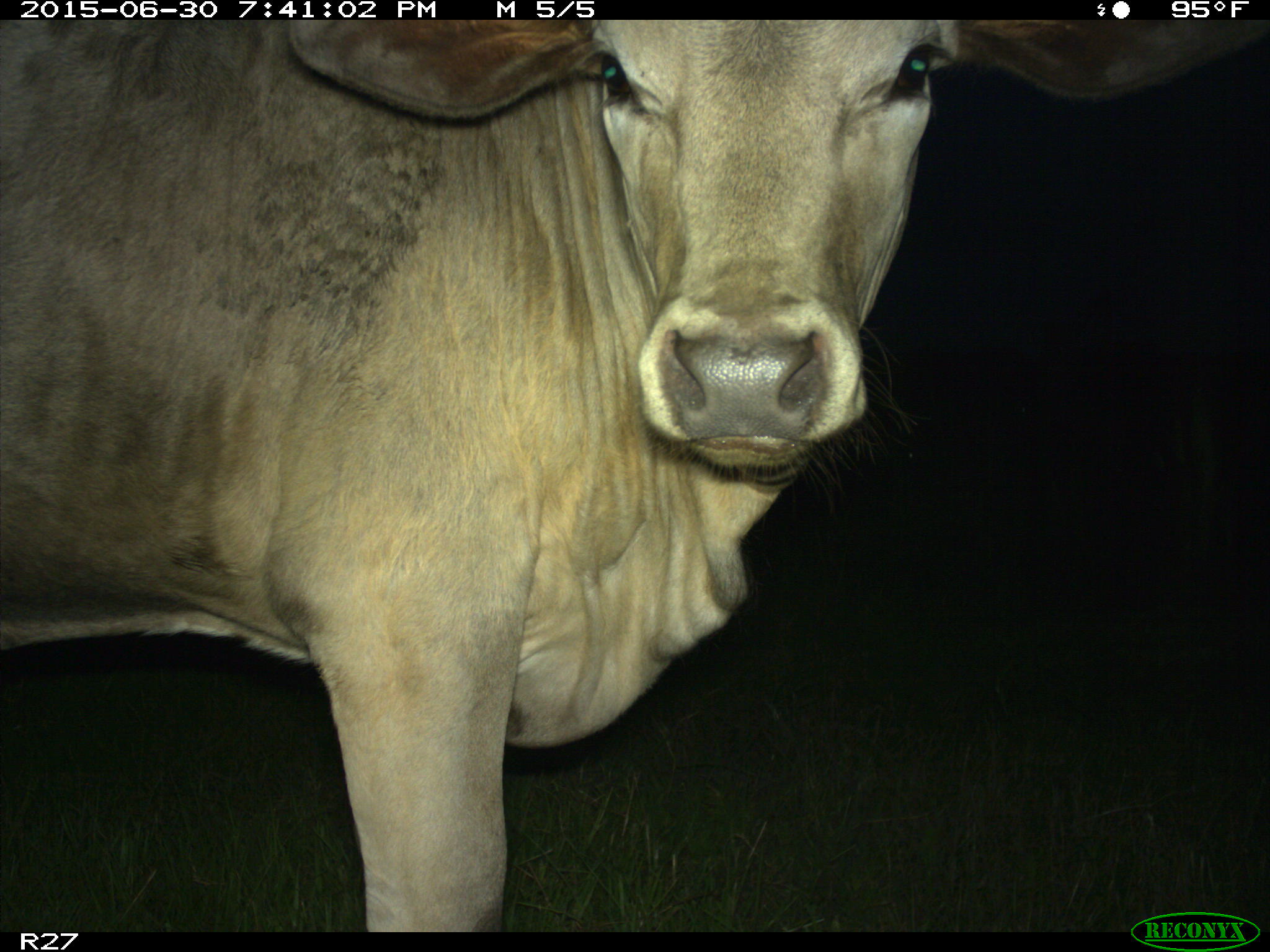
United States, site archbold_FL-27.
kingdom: Animalia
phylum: Chordata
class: Mammalia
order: Artiodactyla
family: Bovidae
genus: Bos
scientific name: Bos taurus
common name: domestic cow